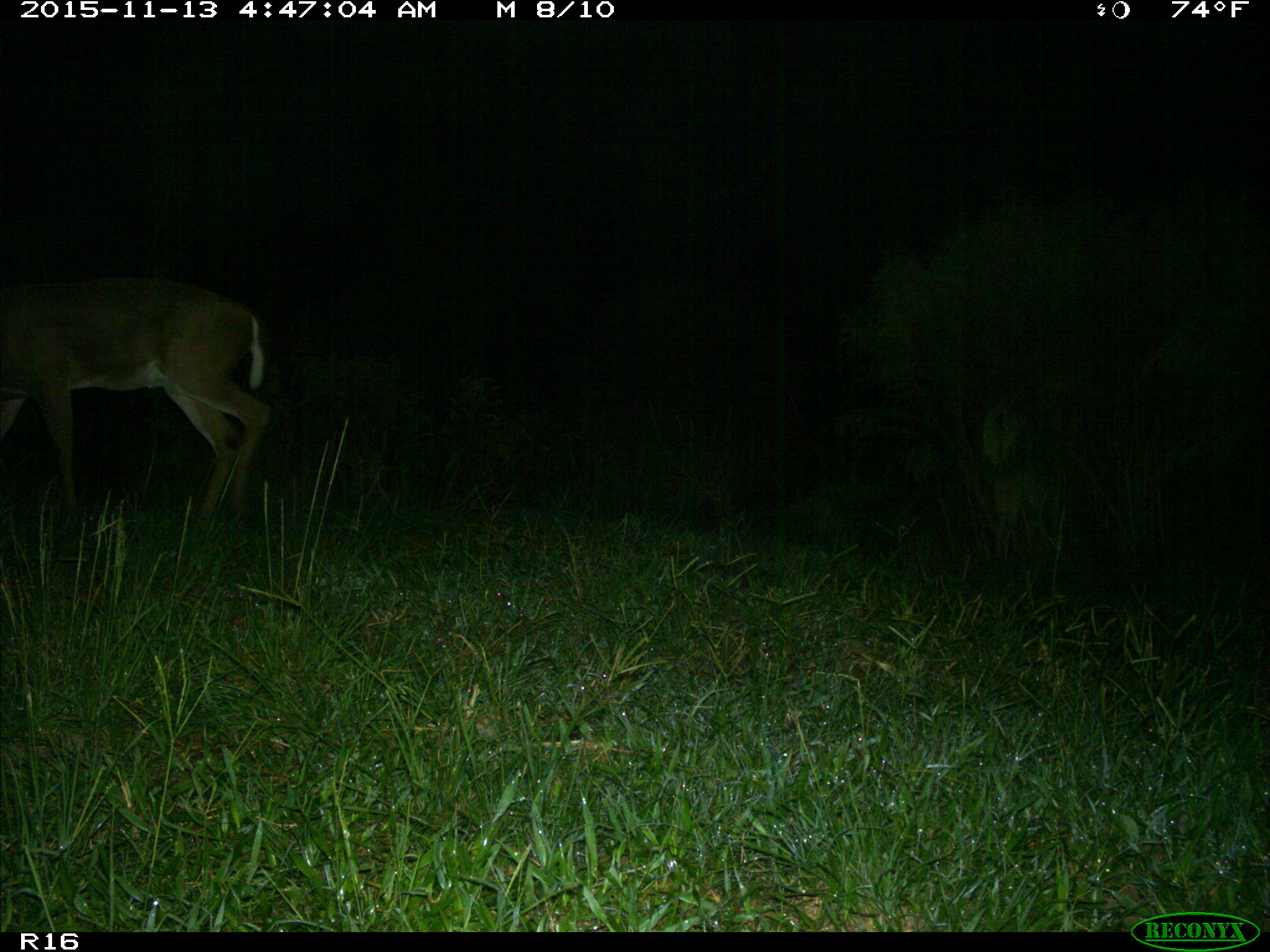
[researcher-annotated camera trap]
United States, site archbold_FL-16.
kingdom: Animalia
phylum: Chordata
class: Mammalia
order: Artiodactyla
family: Cervidae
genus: Odocoileus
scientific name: Odocoileus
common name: deer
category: unidentified deer